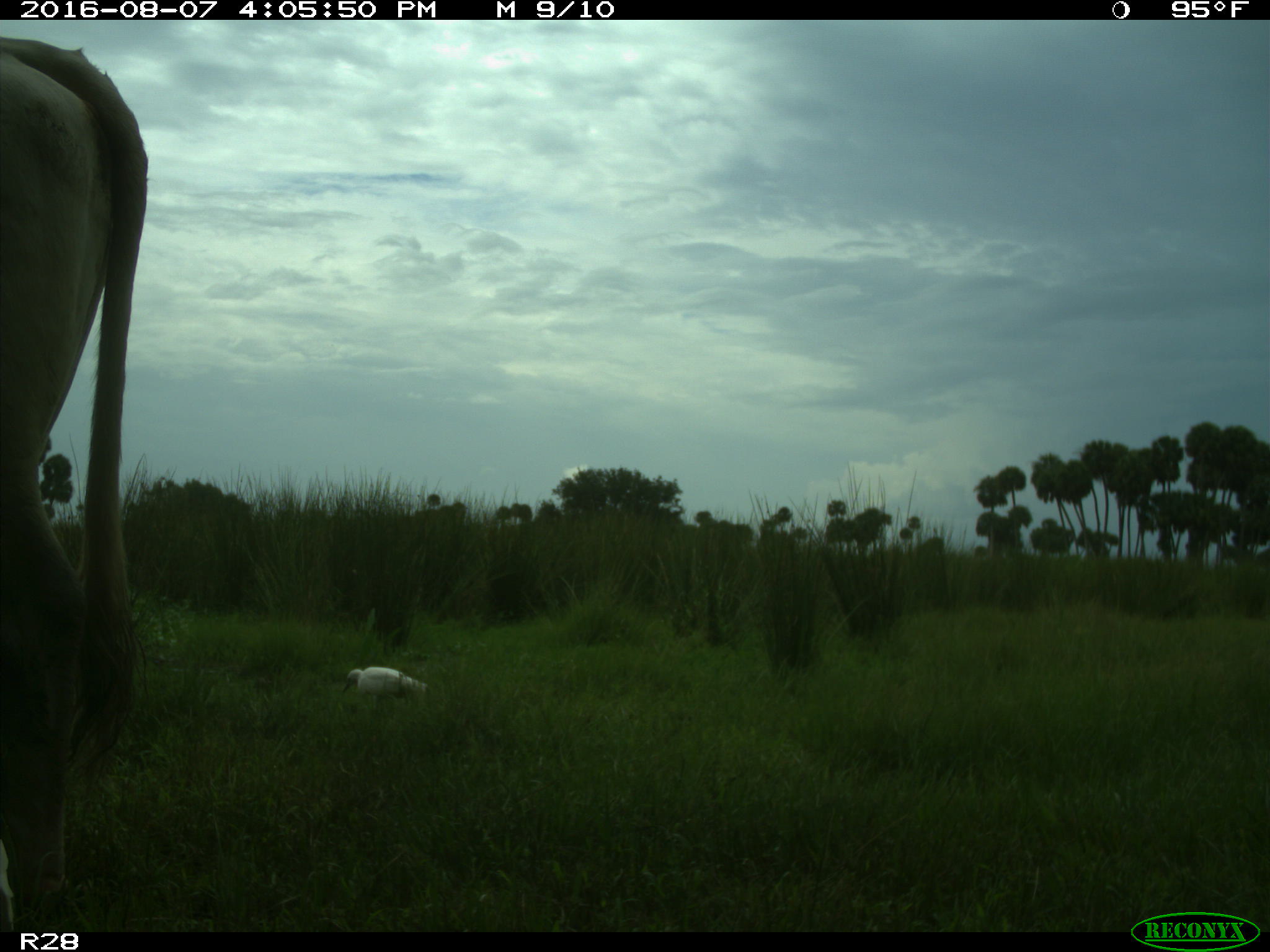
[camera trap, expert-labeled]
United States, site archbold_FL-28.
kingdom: Animalia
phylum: Chordata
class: Mammalia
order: Artiodactyla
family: Bovidae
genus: Bos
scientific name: Bos taurus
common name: domestic cow